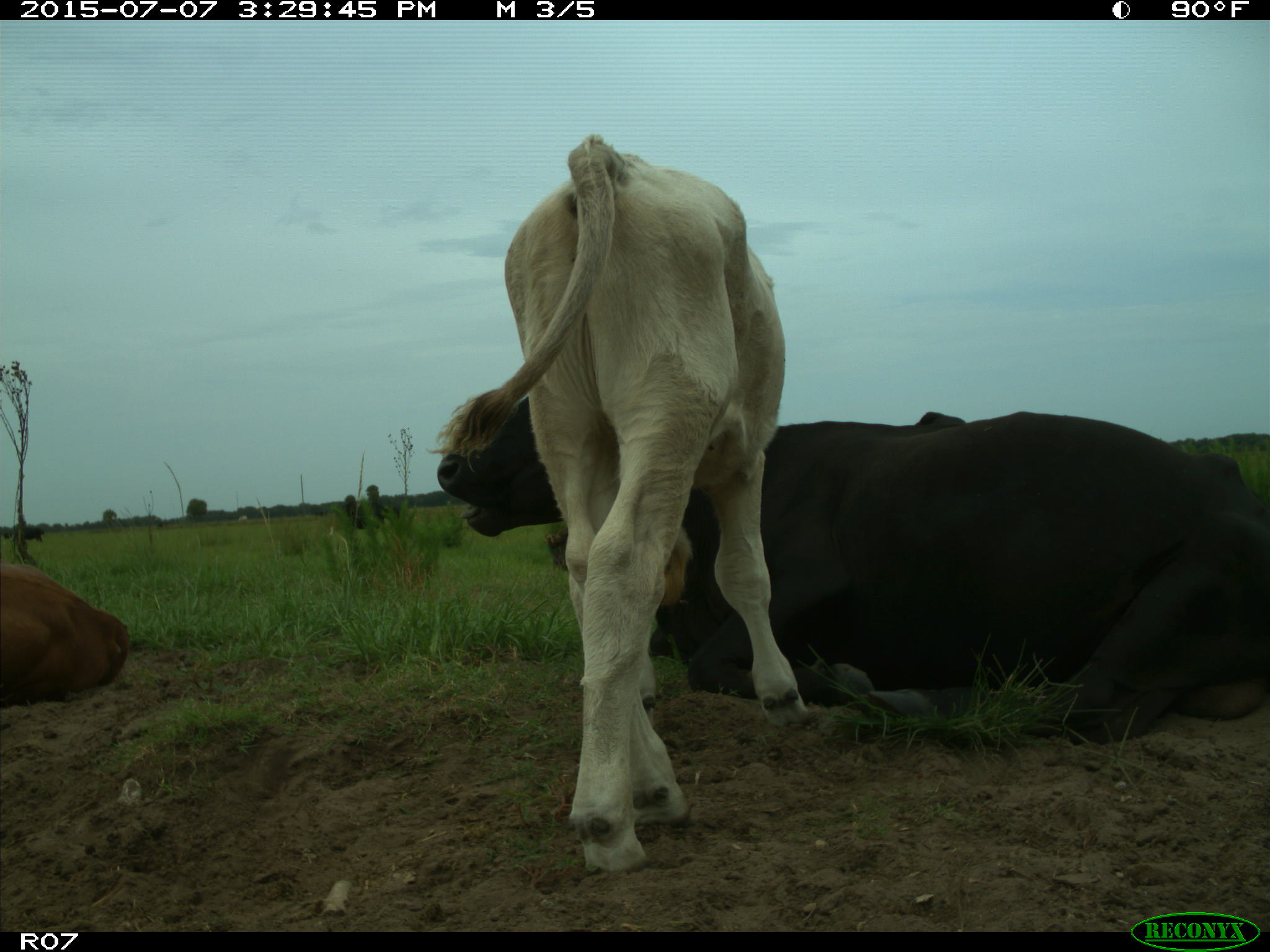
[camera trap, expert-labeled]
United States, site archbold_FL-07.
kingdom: Animalia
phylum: Chordata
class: Mammalia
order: Artiodactyla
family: Bovidae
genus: Bos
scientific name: Bos taurus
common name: domestic cow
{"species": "Bos taurus (domestic cow)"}